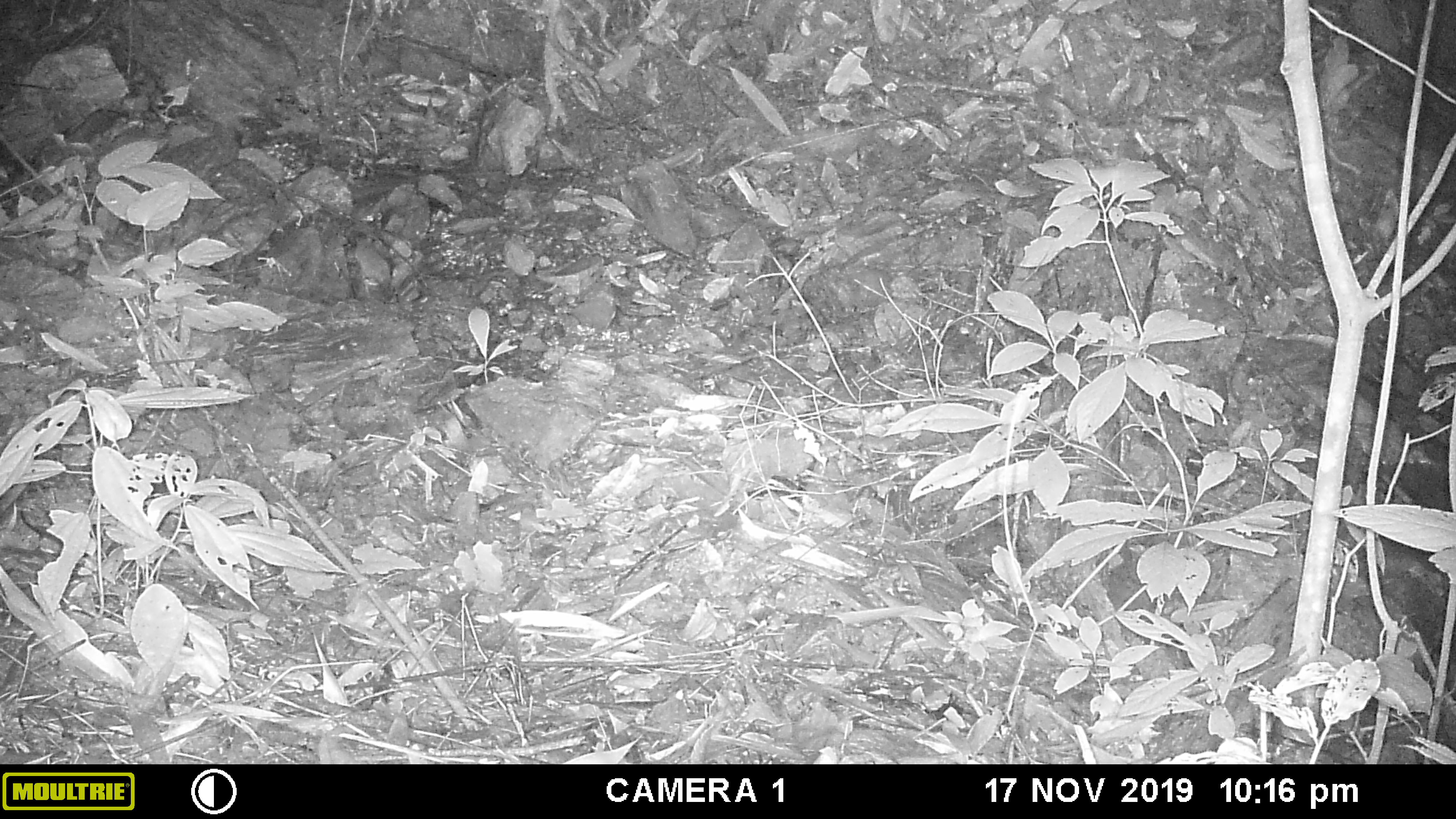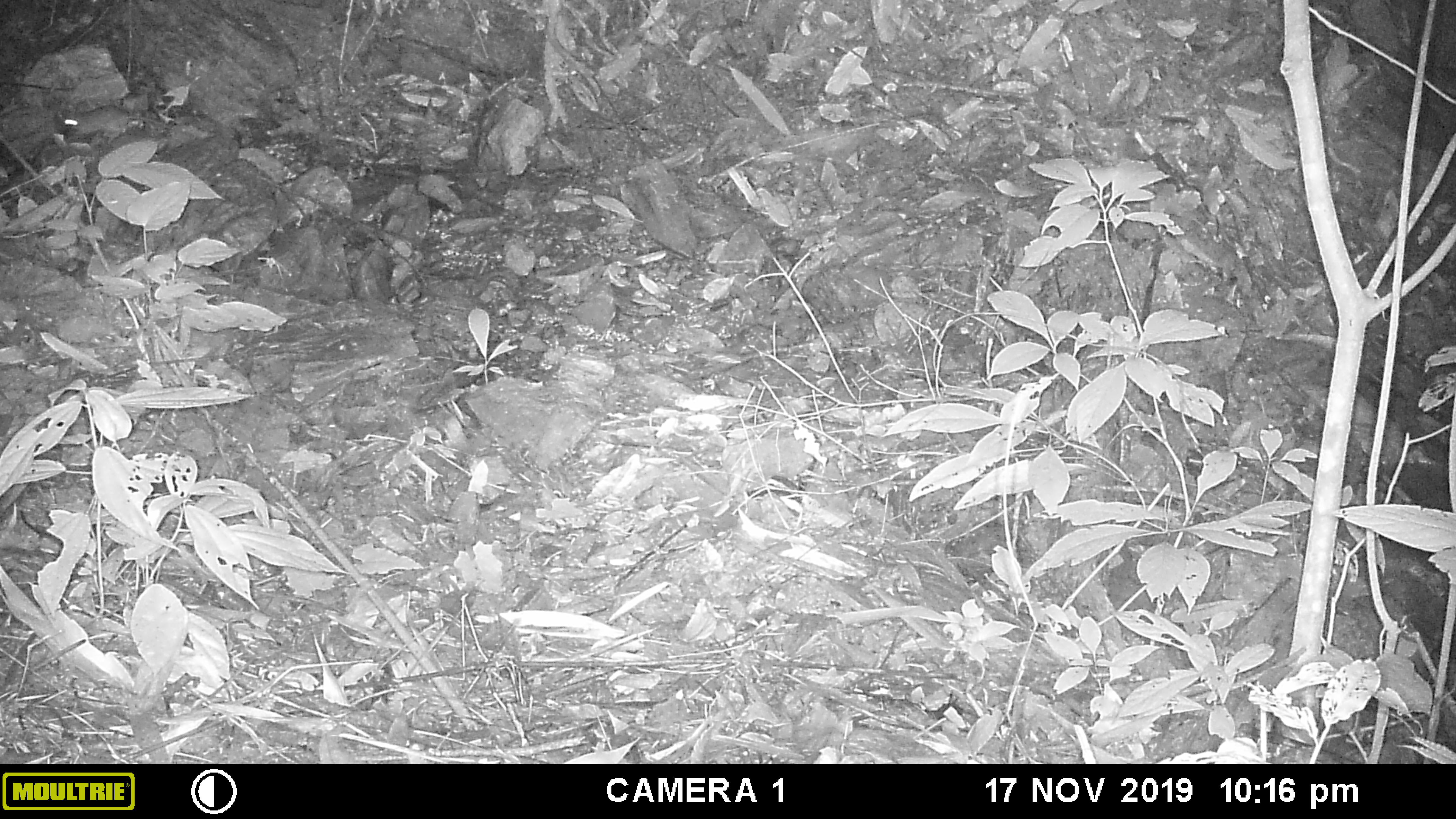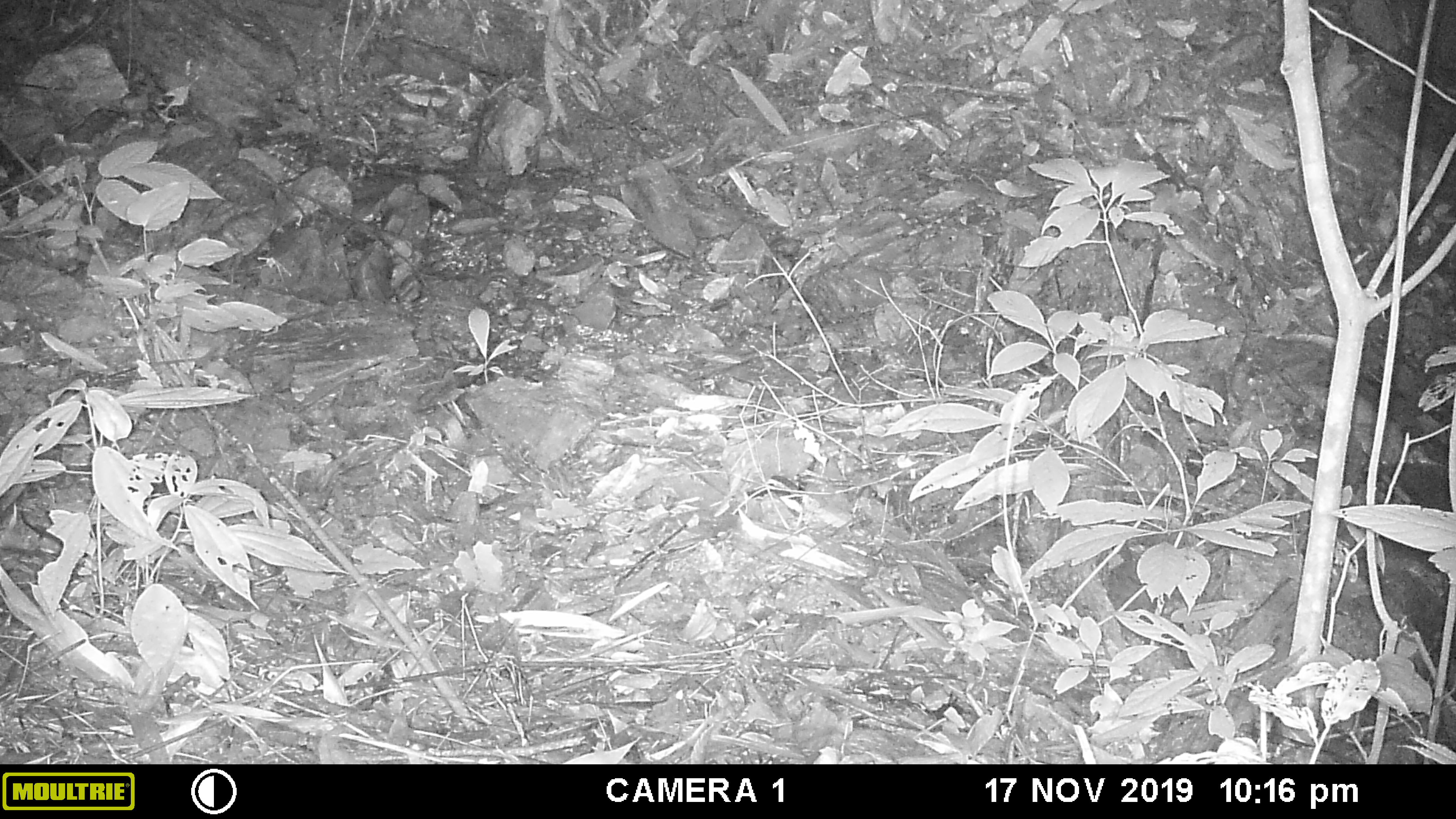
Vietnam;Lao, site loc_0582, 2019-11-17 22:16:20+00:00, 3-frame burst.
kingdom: Animalia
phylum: Chordata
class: Mammalia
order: Rodentia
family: Muridae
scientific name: Muridae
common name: old-world mice and rats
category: unidentified murid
Unidentified murid (old-world mice and rats) (Muridae). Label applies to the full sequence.